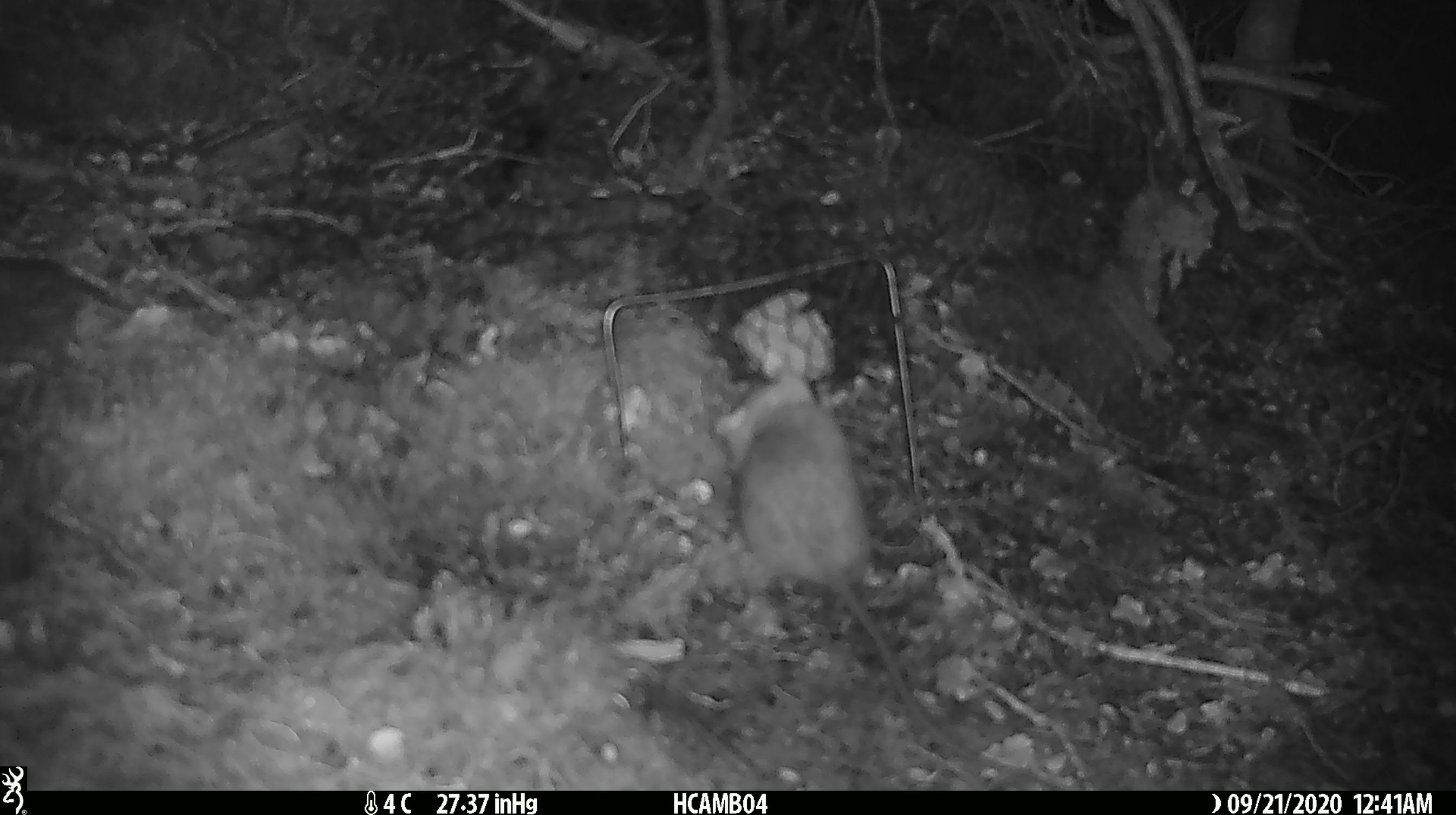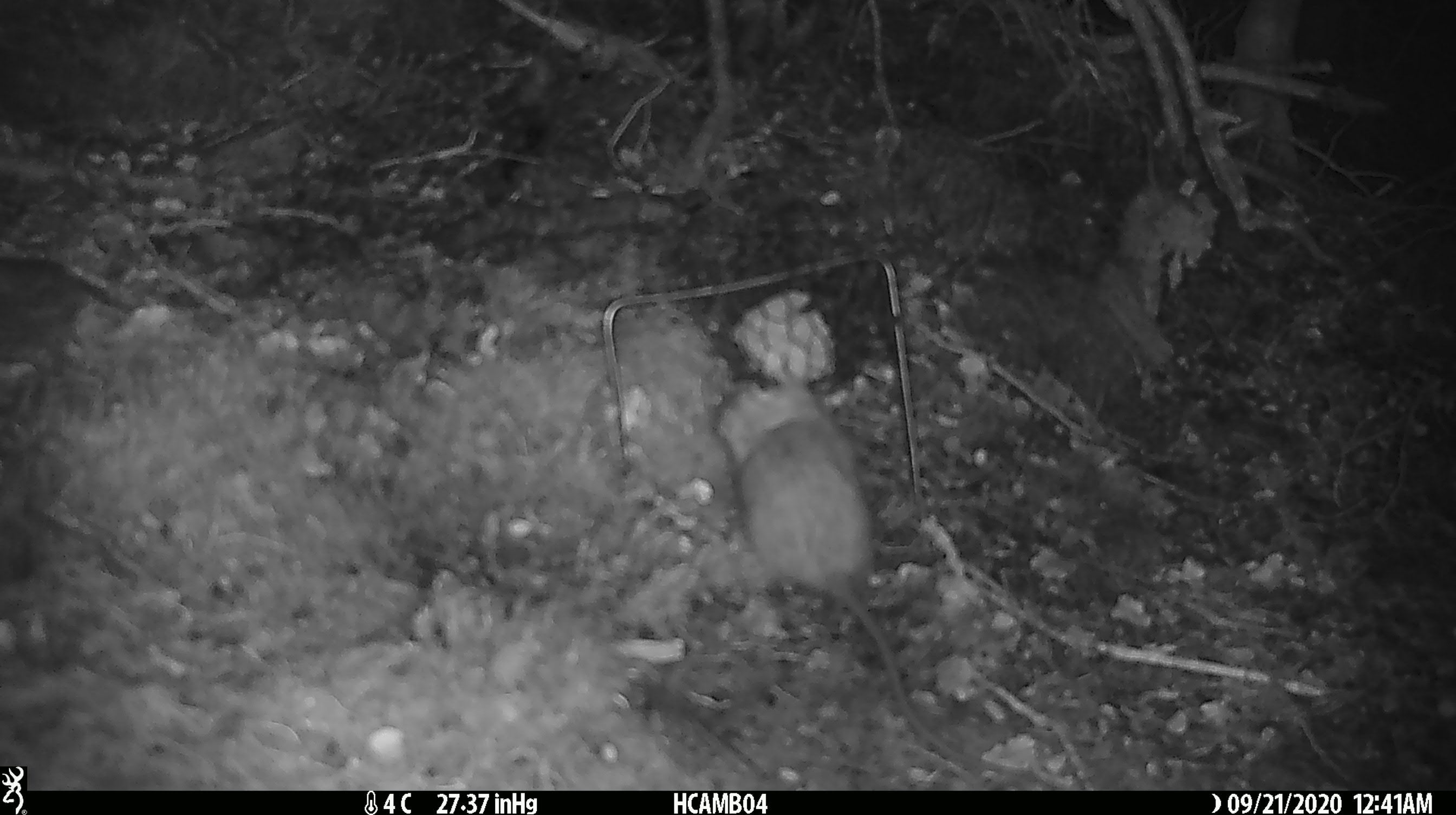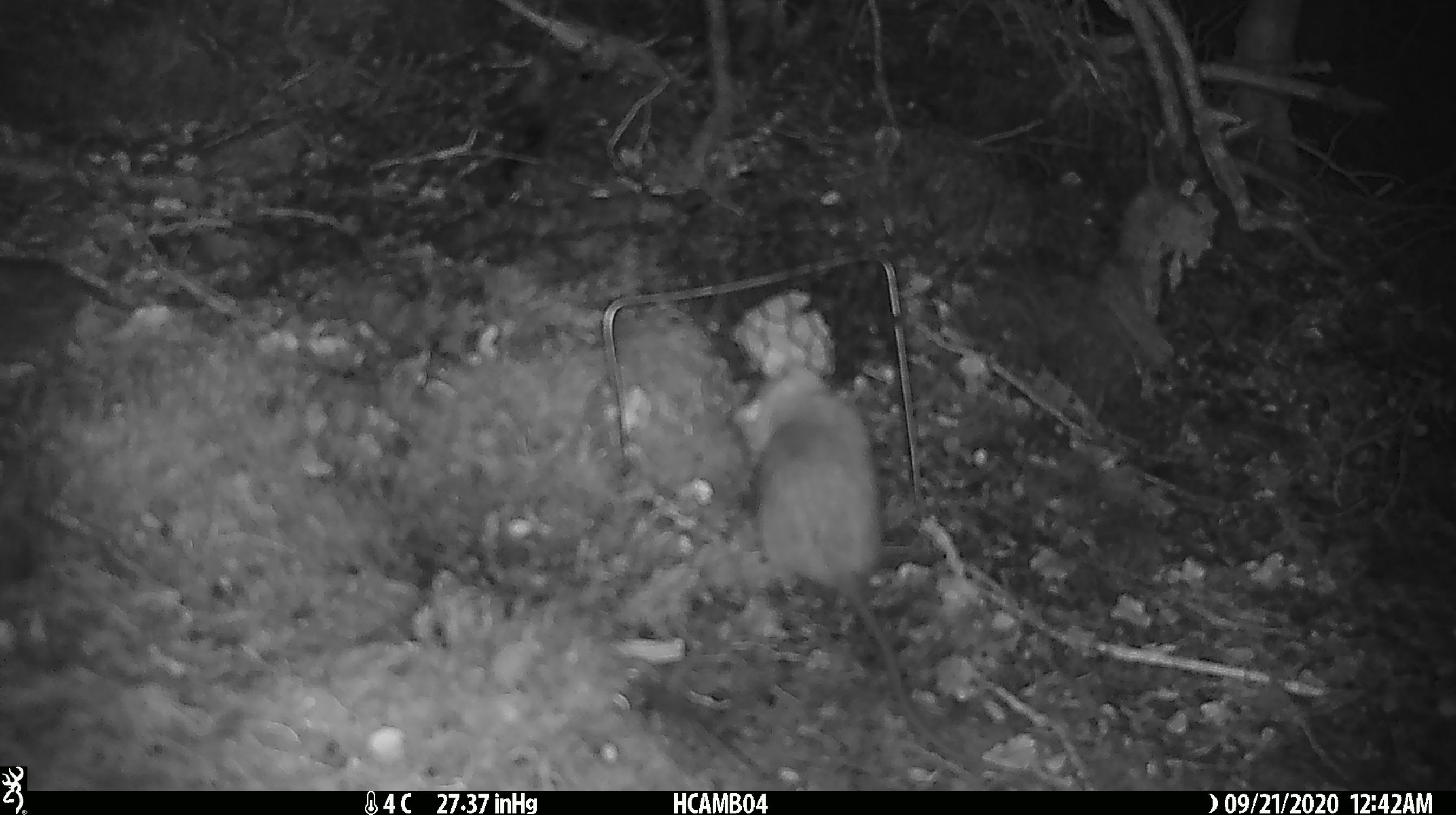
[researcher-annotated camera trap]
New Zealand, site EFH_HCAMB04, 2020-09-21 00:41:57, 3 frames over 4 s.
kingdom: Animalia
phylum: Chordata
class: Mammalia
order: Rodentia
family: Muridae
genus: Rattus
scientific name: Rattus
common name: rat